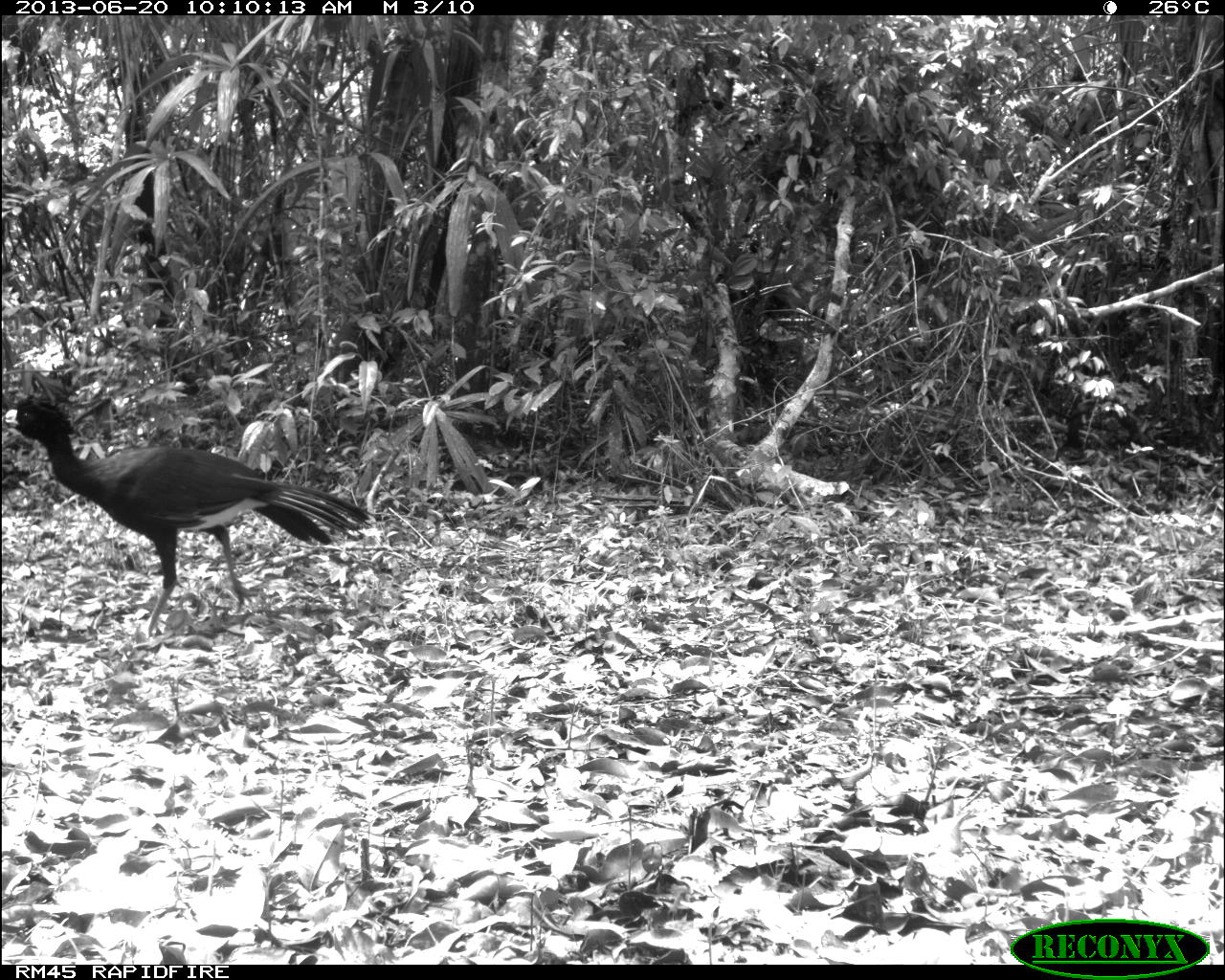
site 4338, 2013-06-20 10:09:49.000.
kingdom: Animalia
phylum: Chordata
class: Aves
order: Galliformes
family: Cracidae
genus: Crax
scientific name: Crax rubra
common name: great curassow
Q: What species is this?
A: Crax rubra (great curassow).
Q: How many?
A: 1.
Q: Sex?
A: Male.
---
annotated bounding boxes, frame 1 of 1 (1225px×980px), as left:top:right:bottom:
crax rubra: 0:395:370:637